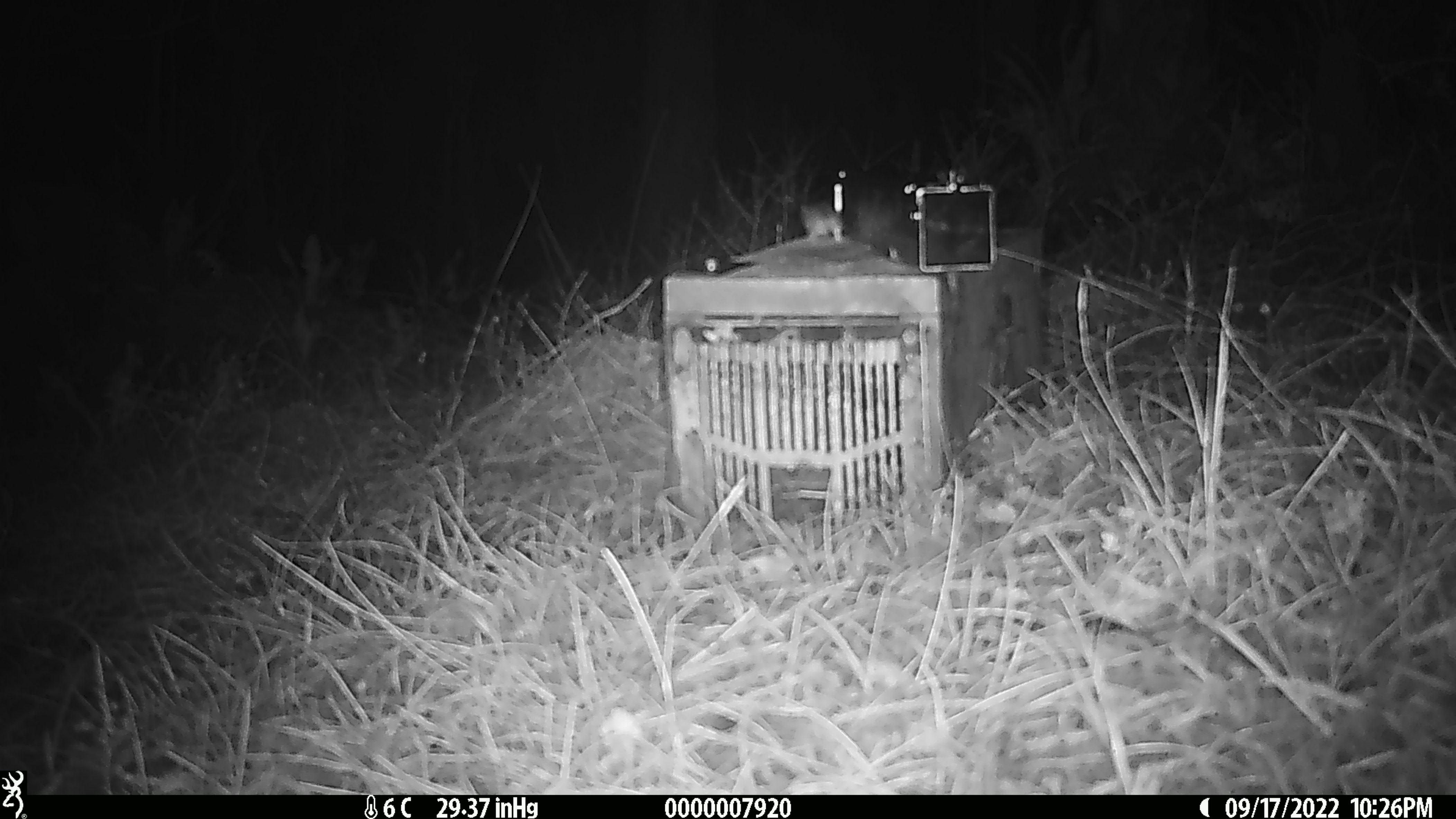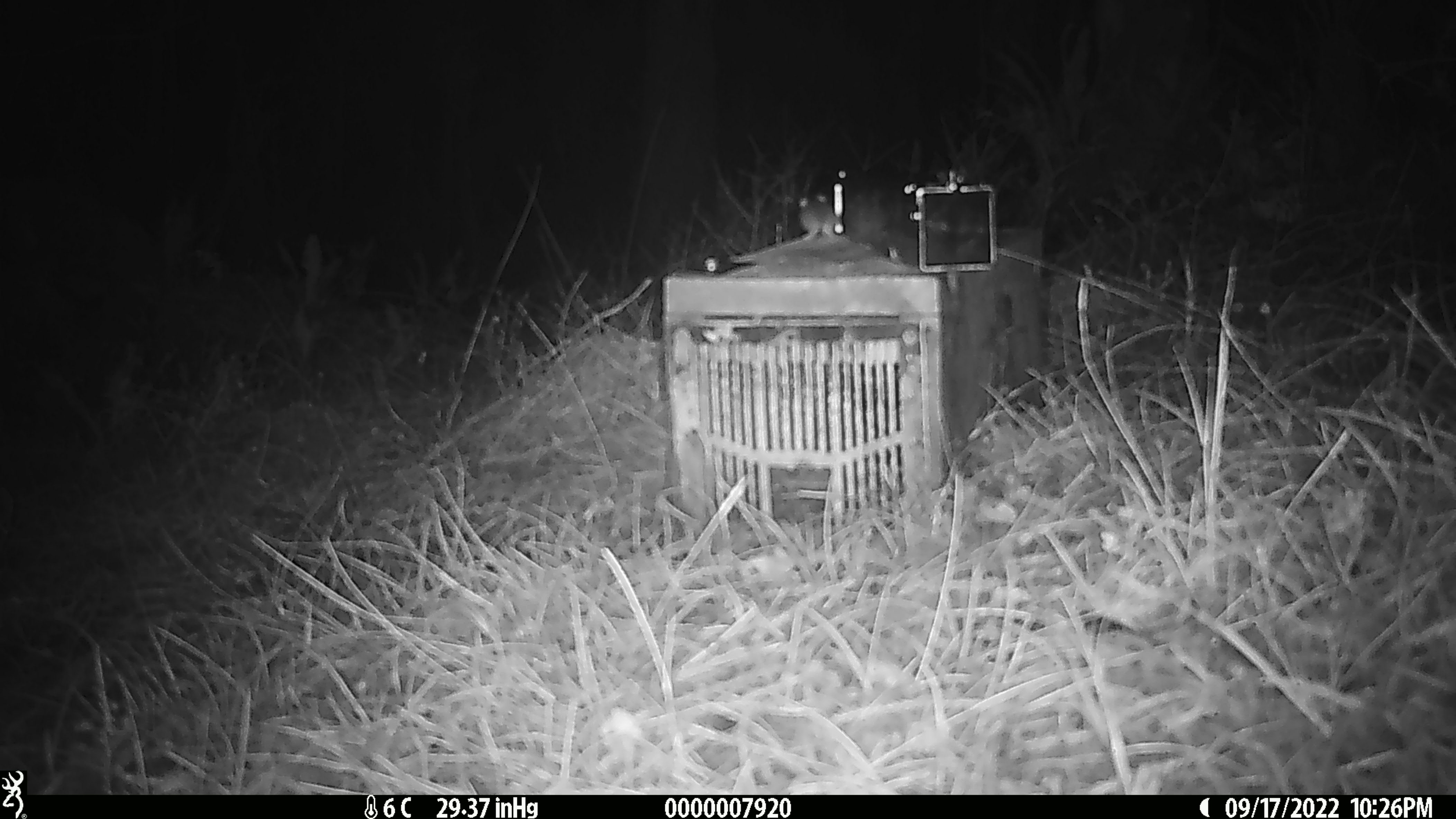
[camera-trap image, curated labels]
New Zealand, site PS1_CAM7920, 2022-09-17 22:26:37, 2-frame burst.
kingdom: Animalia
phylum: Chordata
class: Mammalia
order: Rodentia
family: Muridae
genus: Mus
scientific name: Mus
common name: mouse